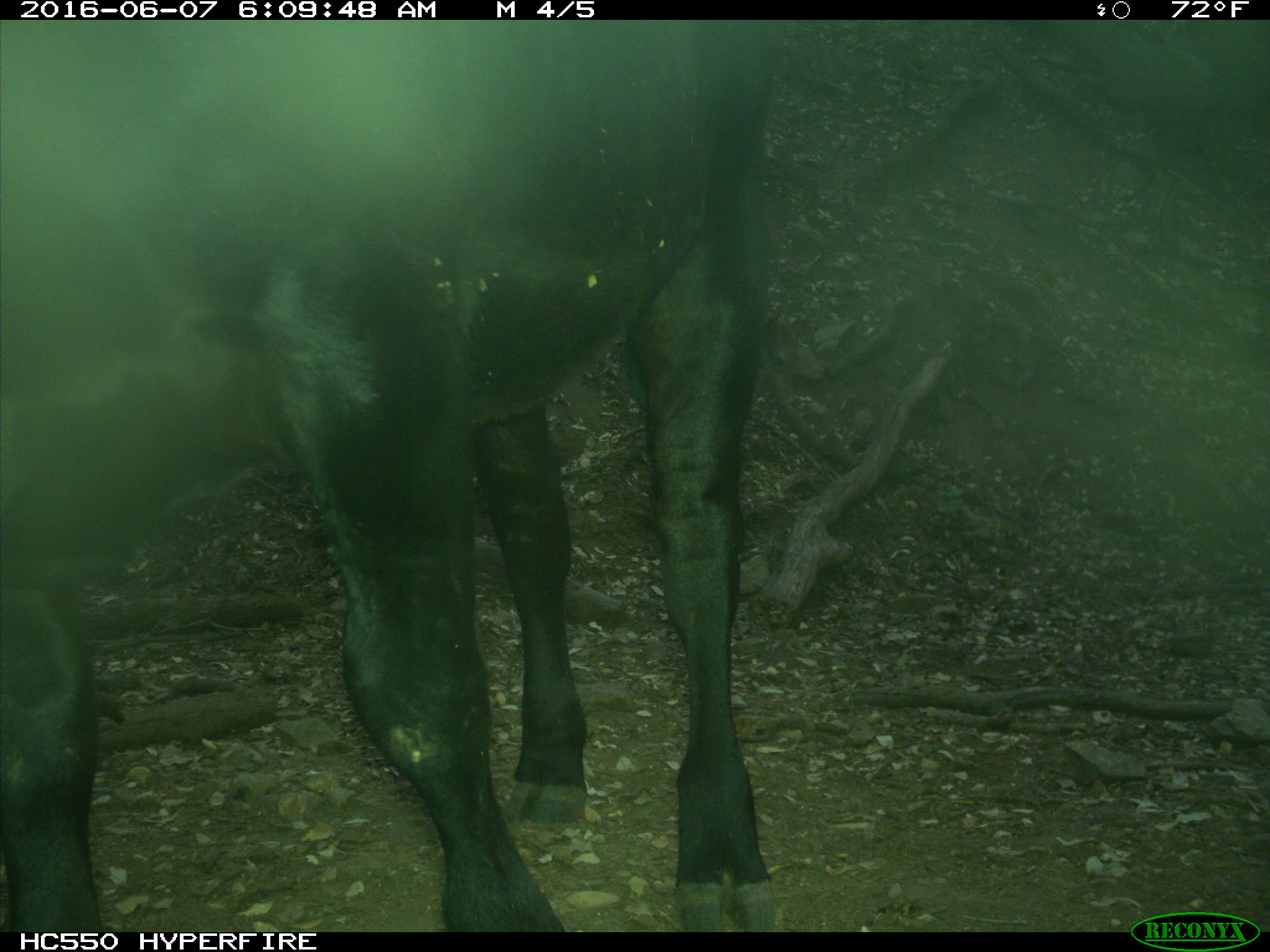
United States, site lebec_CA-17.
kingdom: Animalia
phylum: Chordata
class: Mammalia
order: Artiodactyla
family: Bovidae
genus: Bos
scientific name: Bos taurus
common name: domestic cow